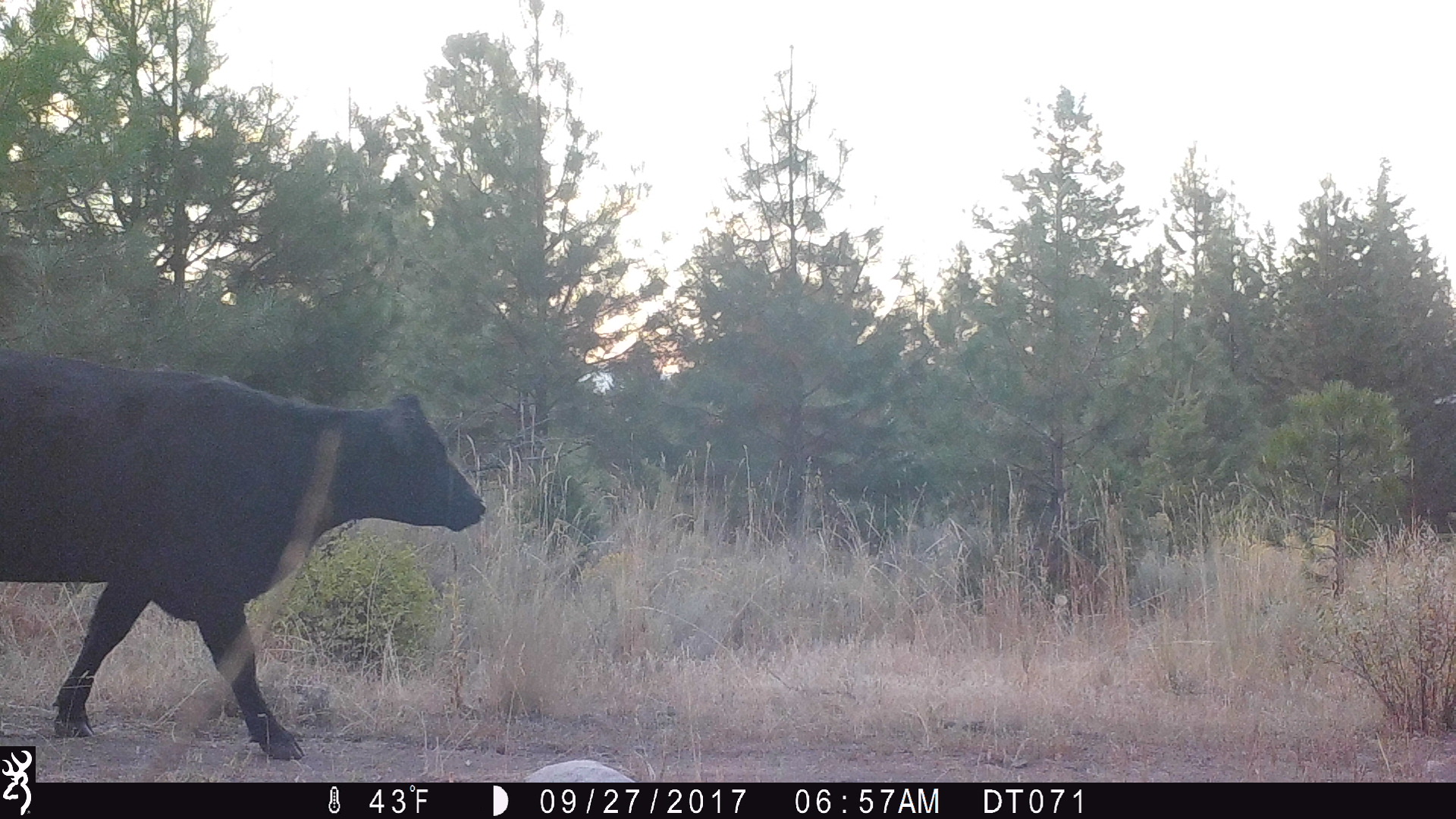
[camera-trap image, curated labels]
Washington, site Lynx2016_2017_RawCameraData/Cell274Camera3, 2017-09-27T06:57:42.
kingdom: Animalia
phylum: Chordata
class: Mammalia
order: Artiodactyla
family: Bovidae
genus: Bos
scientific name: Bos taurus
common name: domestic cattle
Domestic cattle (Bos taurus). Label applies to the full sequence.